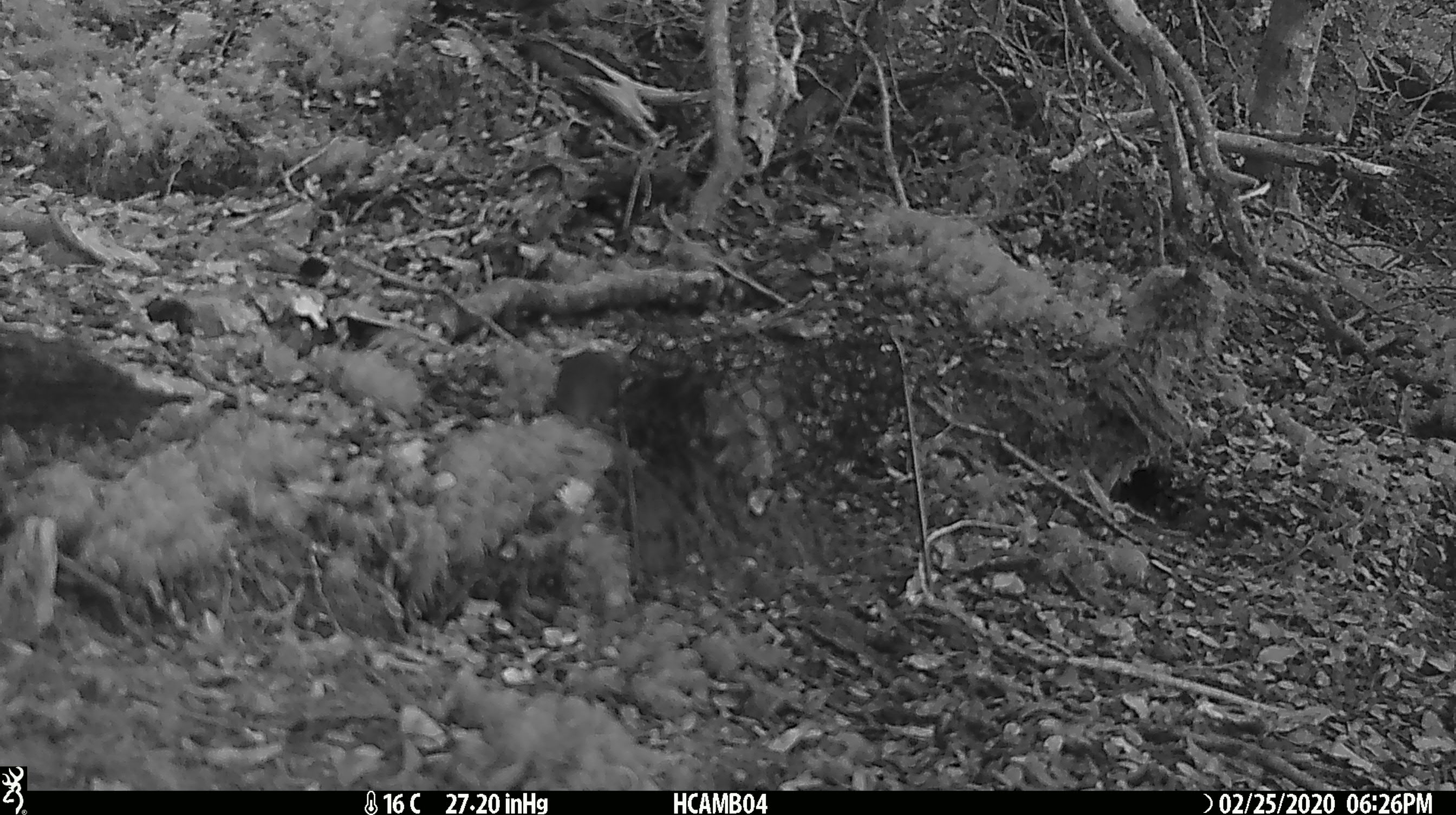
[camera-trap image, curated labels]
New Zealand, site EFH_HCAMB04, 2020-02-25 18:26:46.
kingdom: Animalia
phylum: Chordata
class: Mammalia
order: Rodentia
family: Muridae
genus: Mus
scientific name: Mus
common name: mouse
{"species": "mouse (Mus)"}